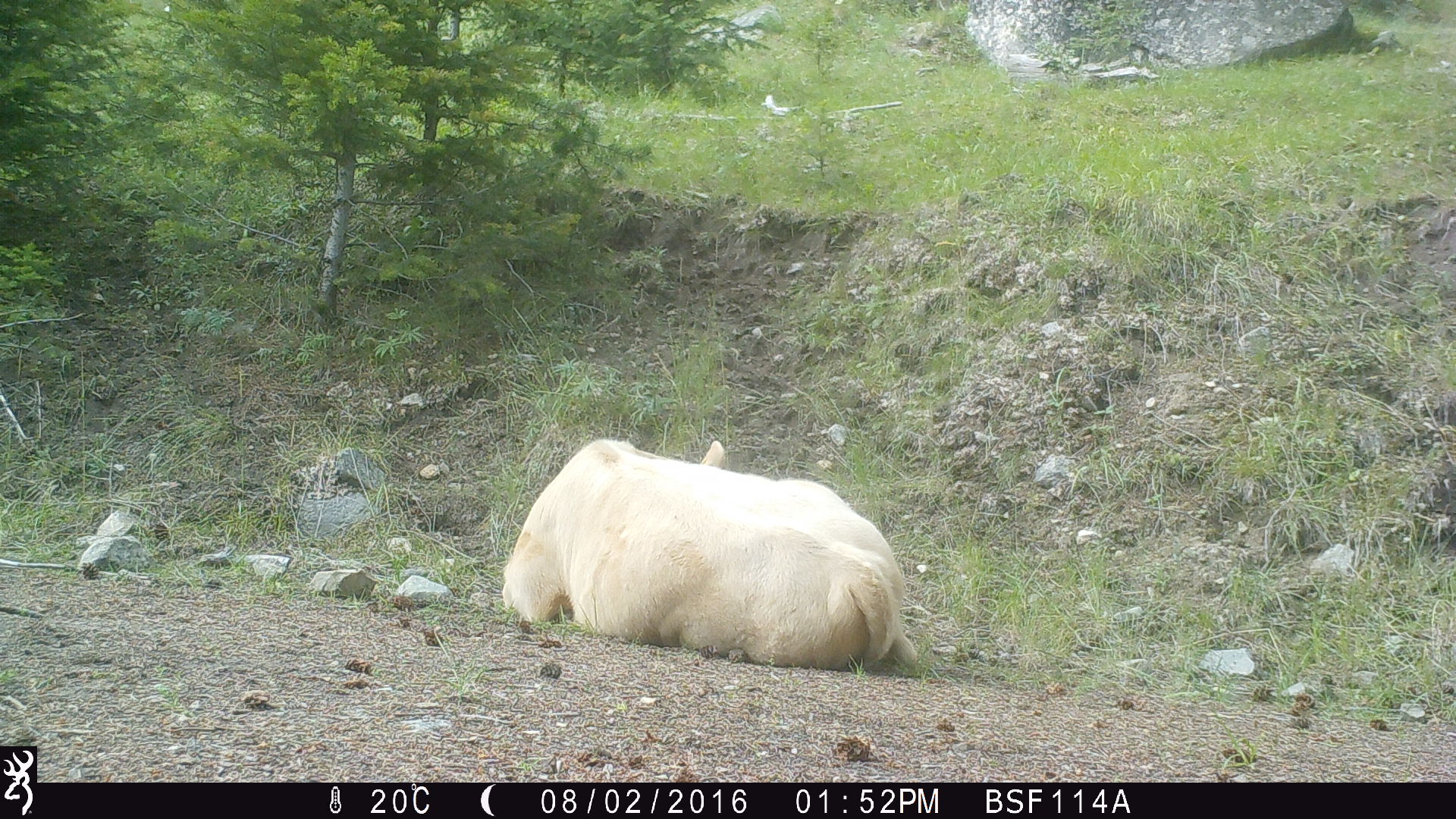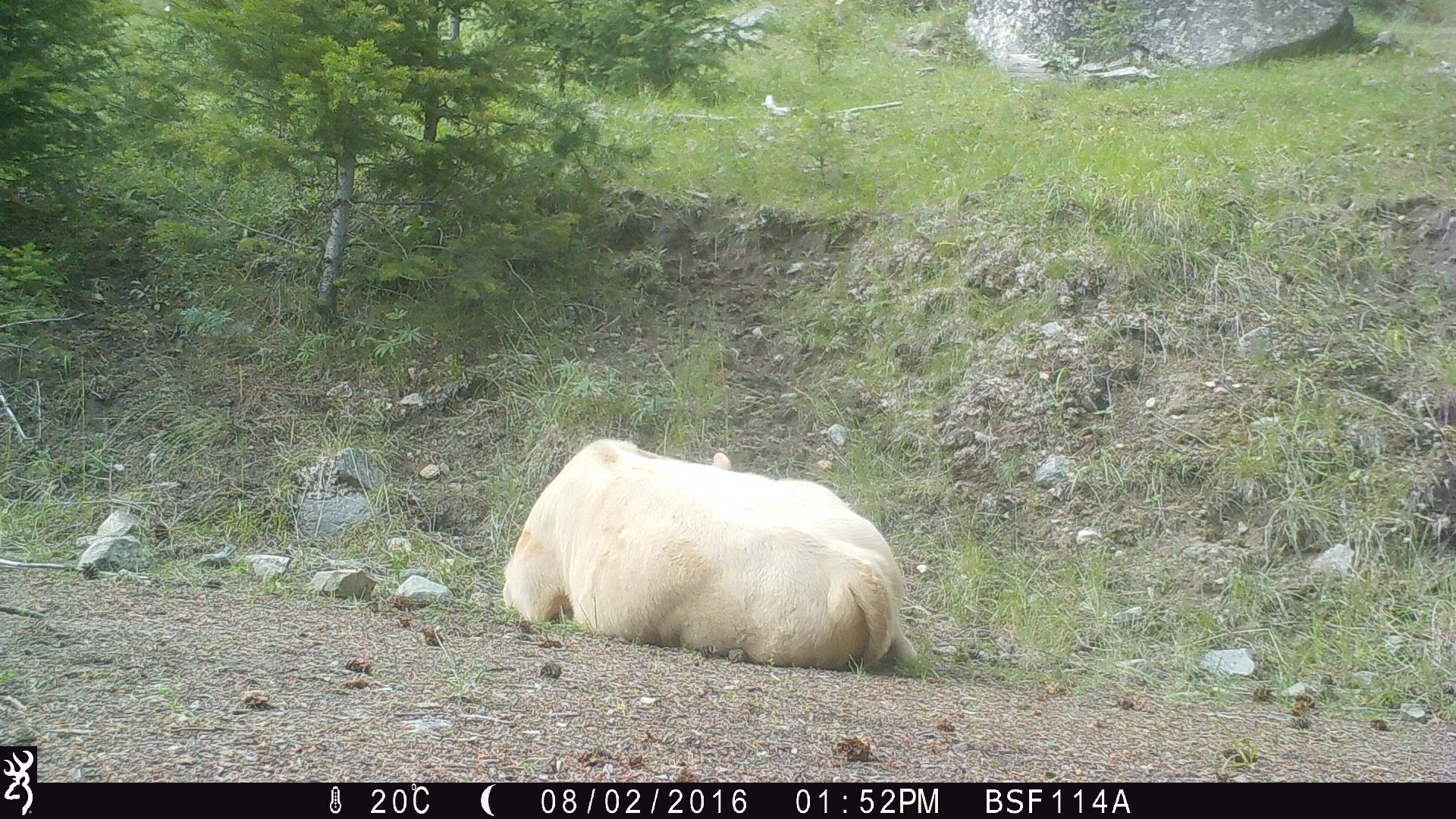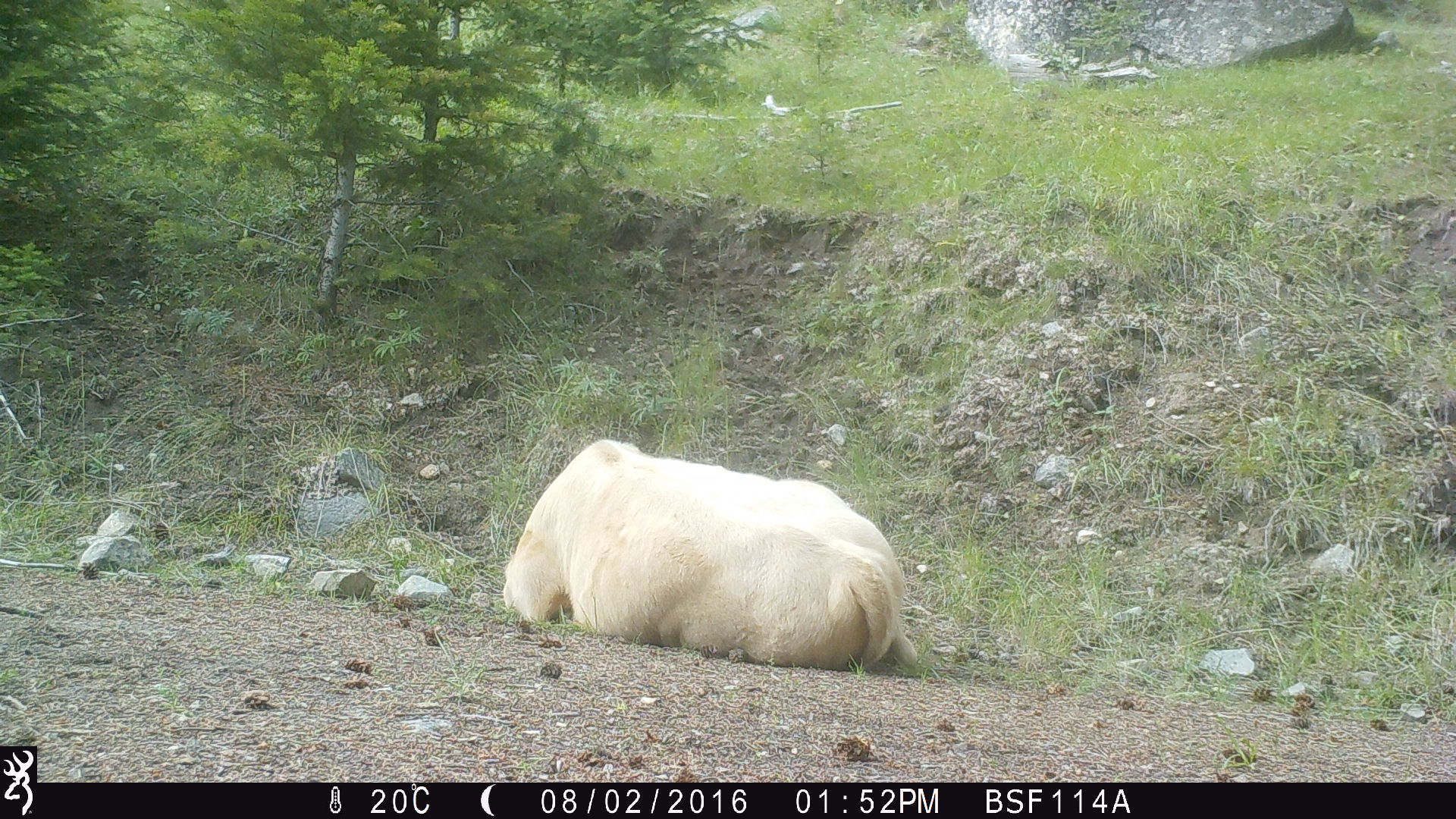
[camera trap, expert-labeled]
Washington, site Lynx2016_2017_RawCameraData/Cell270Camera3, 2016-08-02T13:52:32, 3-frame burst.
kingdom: Animalia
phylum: Chordata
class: Mammalia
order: Artiodactyla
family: Bovidae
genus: Bos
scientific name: Bos taurus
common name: domestic cattle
Domestic cattle (Bos taurus). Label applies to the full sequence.